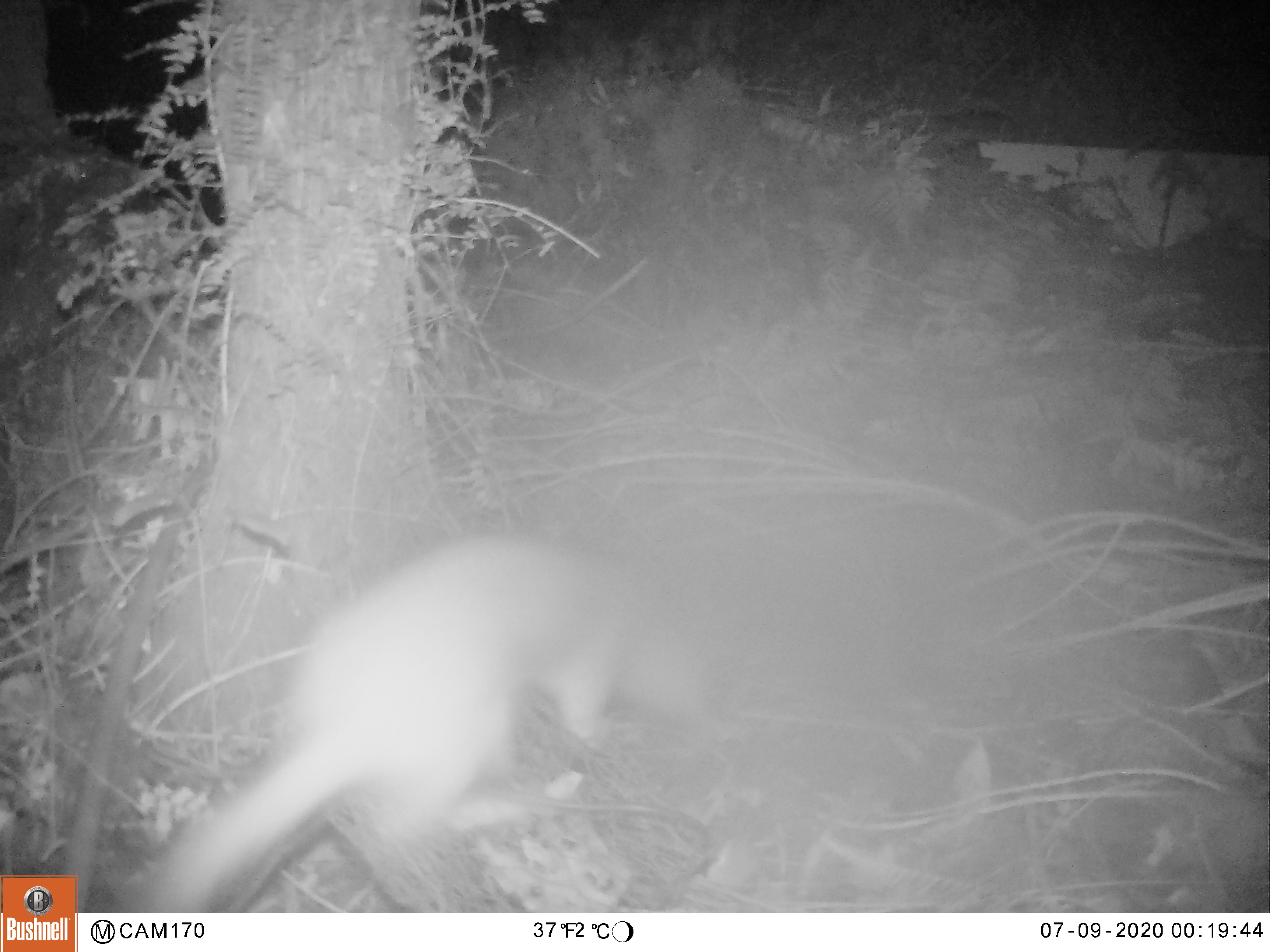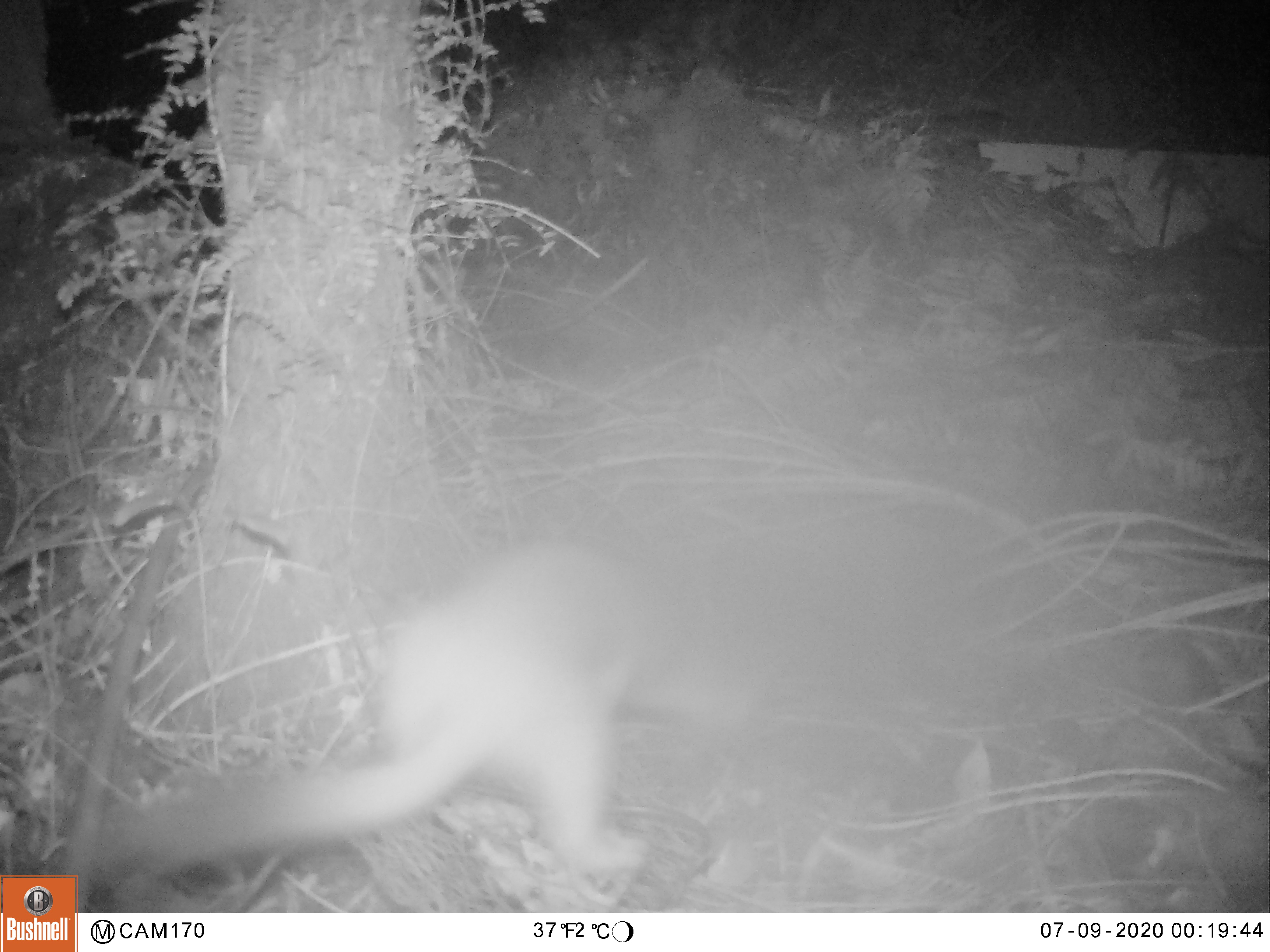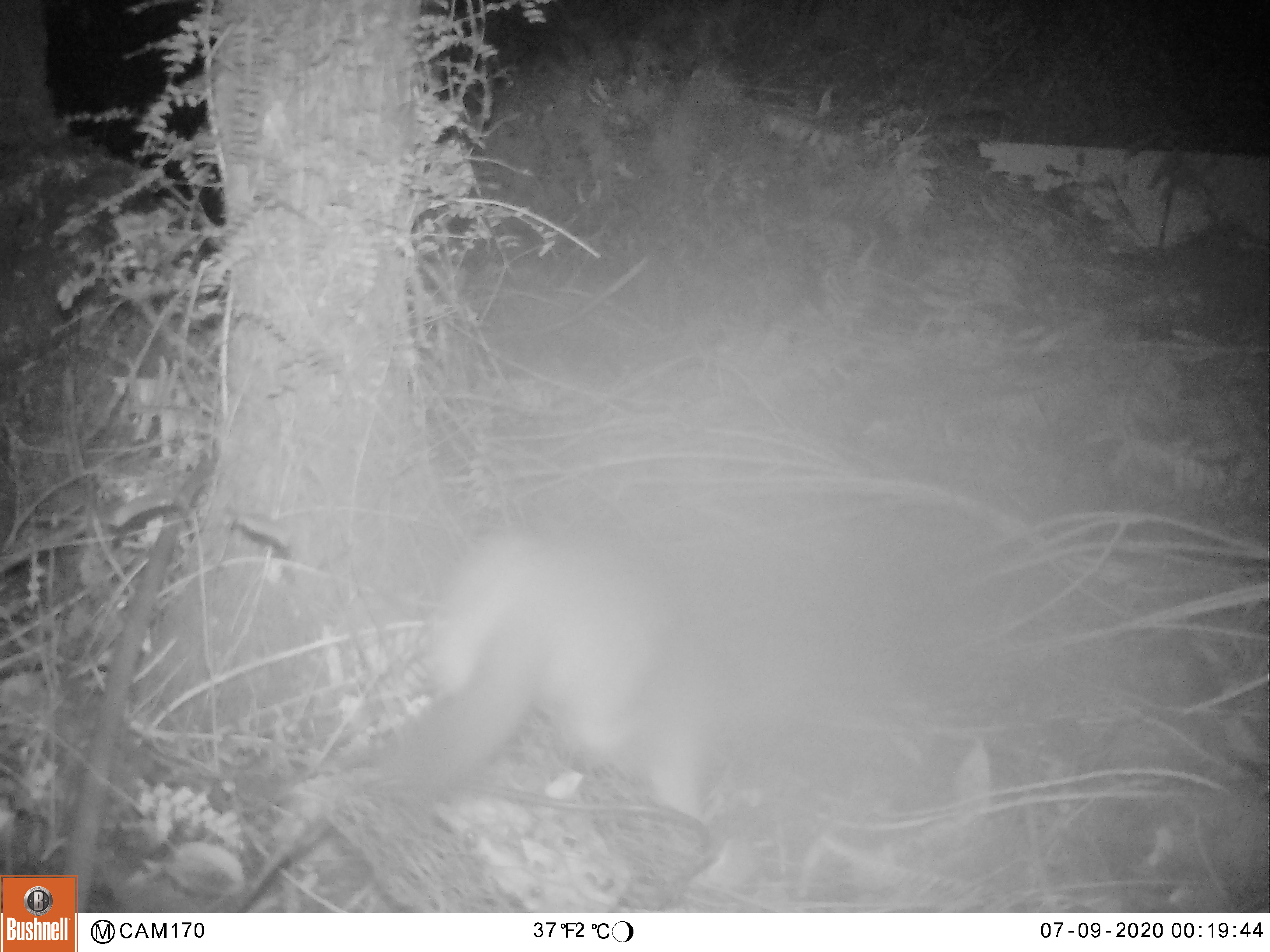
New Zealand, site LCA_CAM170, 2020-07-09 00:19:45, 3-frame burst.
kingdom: Animalia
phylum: Chordata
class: Mammalia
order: Carnivora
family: Mustelidae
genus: Mustela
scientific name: Mustela erminea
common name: stoat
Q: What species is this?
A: Stoat (Mustela erminea).